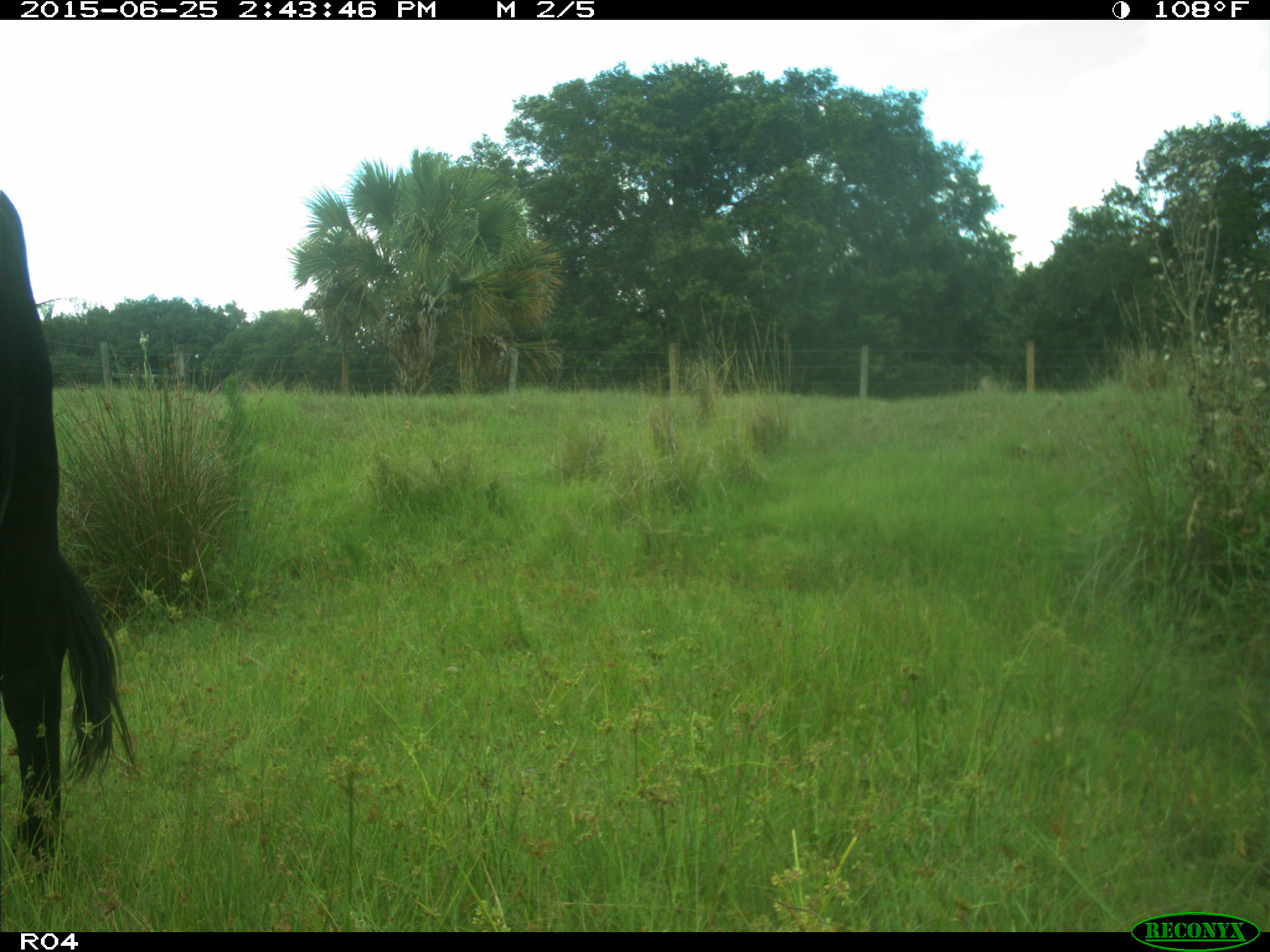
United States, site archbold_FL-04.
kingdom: Animalia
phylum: Chordata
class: Mammalia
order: Artiodactyla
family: Bovidae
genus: Bos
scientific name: Bos taurus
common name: domestic cow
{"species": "Bos taurus (domestic cow)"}